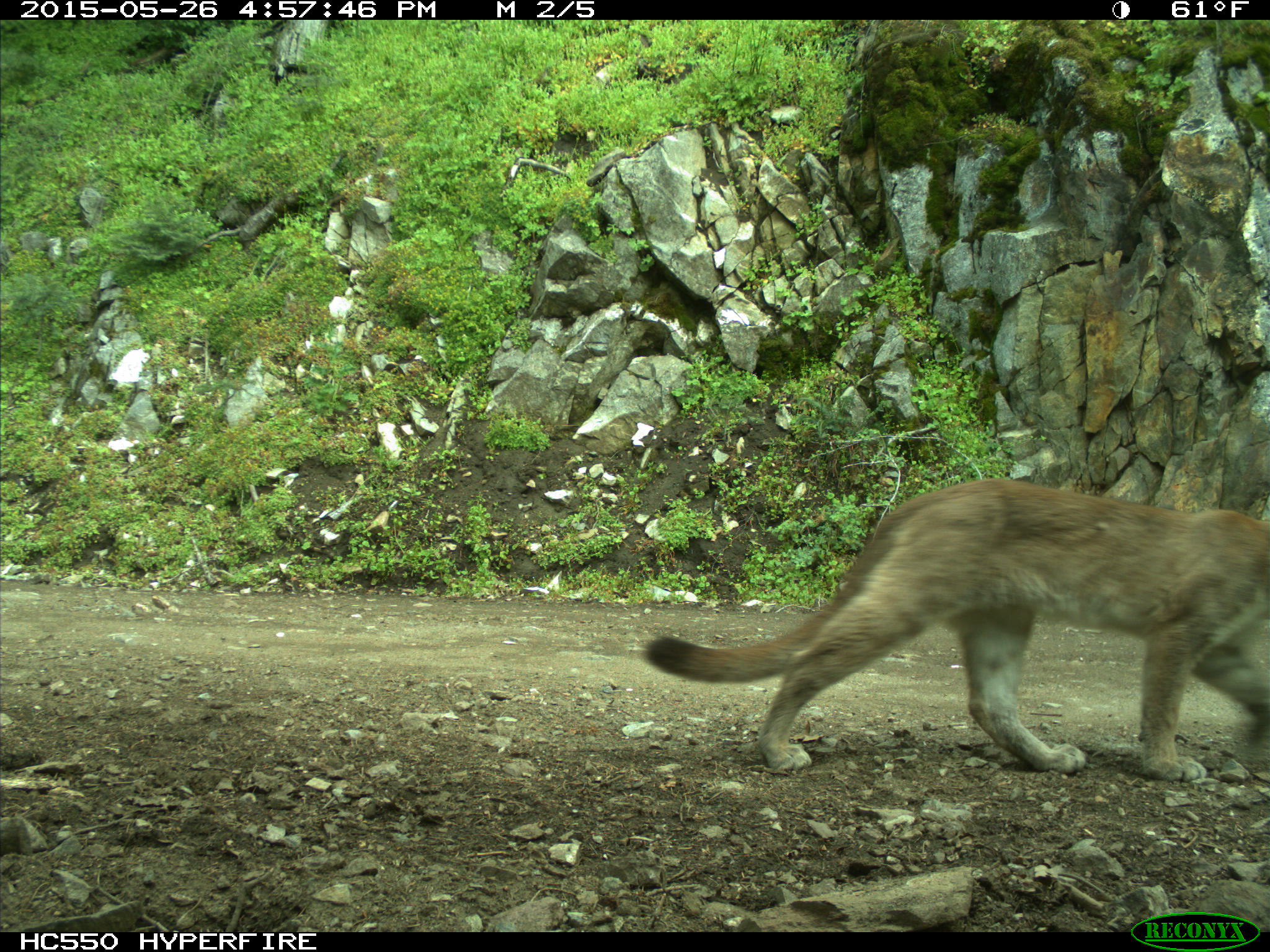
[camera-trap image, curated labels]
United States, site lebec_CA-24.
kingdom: Animalia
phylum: Chordata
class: Mammalia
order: Carnivora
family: Felidae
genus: Puma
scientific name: Puma concolor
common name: mountain lion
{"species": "Puma concolor (mountain lion)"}